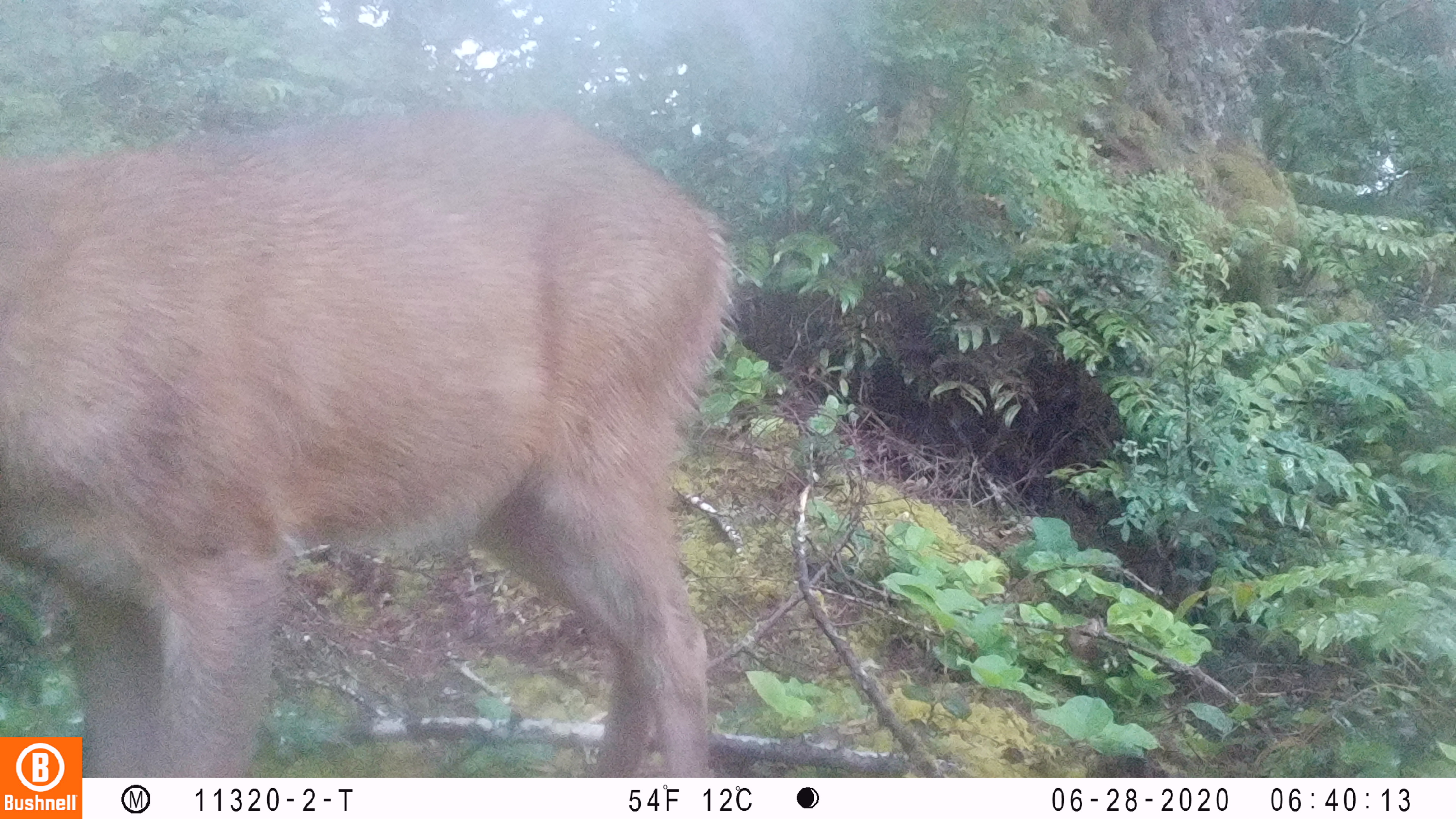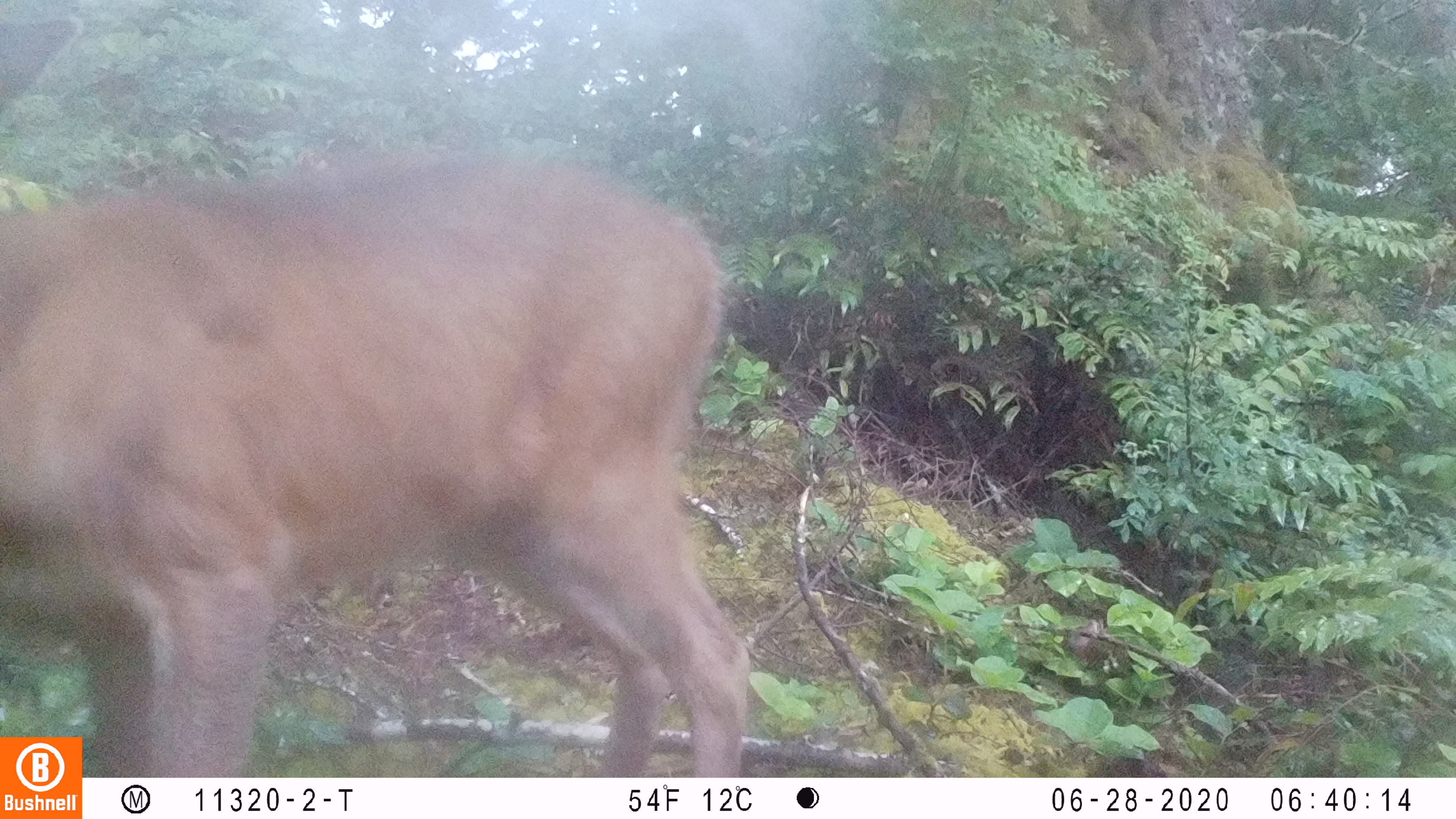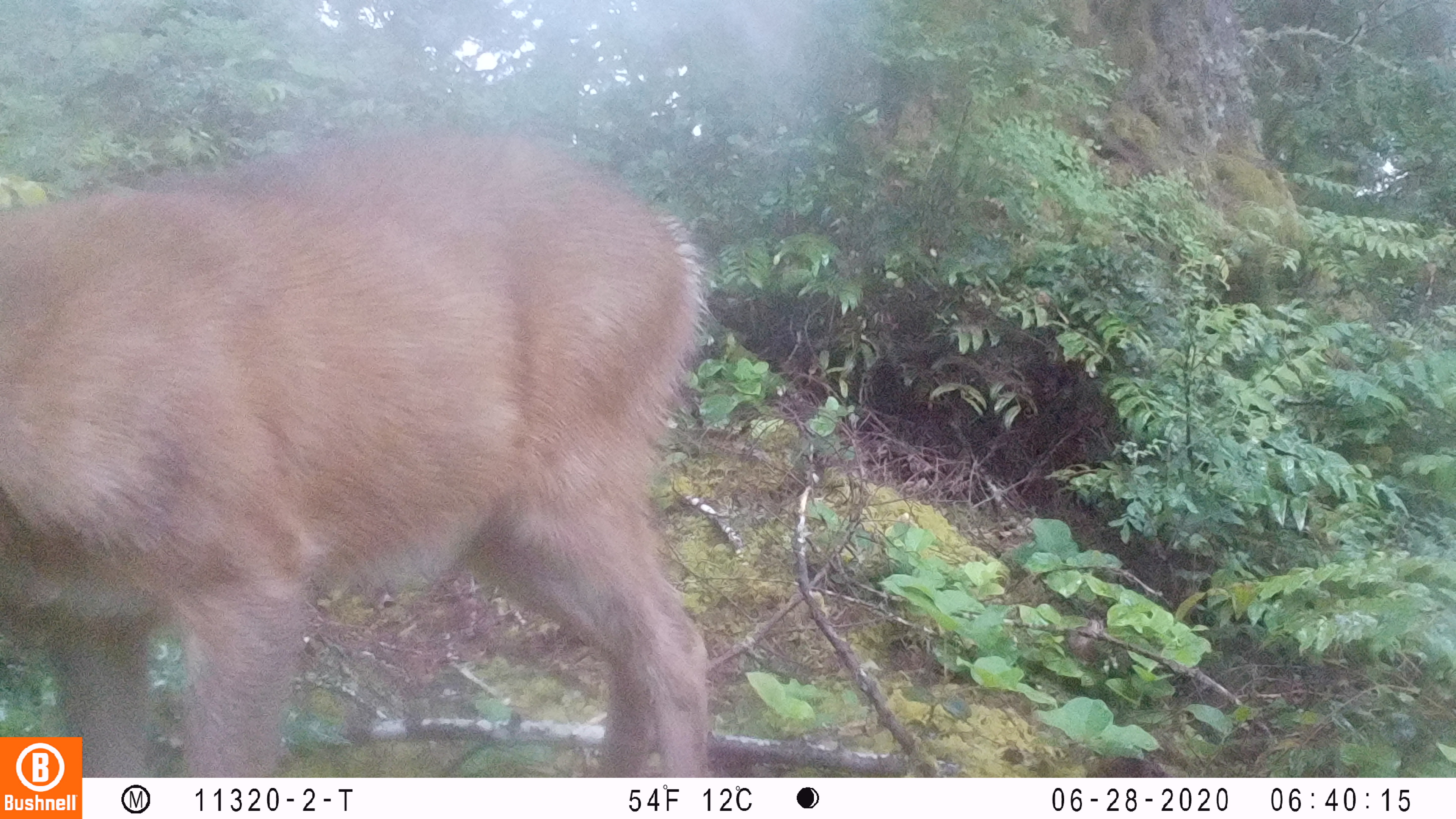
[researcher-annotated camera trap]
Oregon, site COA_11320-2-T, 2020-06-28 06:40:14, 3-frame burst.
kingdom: Animalia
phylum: Chordata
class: Mammalia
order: Artiodactyla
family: Cervidae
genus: Odocoileus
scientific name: Odocoileus hemionus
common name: black-tailed deer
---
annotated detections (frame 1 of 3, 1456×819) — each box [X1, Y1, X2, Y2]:
black-tailed deer: [2, 92, 749, 730]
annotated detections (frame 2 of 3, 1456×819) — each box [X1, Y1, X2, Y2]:
black-tailed deer: [0, 1, 755, 730]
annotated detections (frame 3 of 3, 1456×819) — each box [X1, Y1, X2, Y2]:
black-tailed deer: [4, 114, 719, 730]